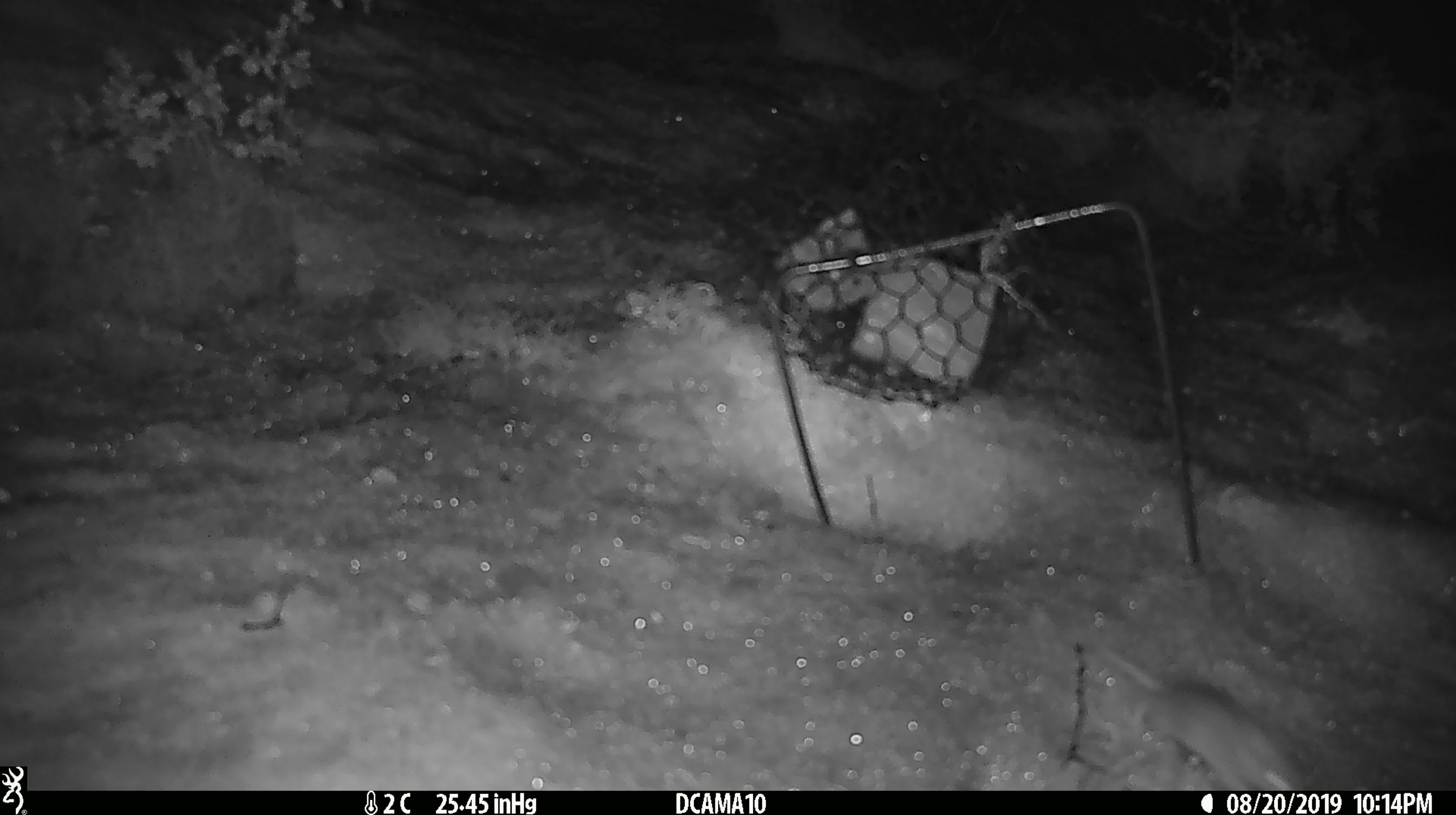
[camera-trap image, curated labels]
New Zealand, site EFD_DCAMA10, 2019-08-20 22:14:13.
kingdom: Animalia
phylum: Chordata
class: Mammalia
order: Rodentia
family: Muridae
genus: Mus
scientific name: Mus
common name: mouse